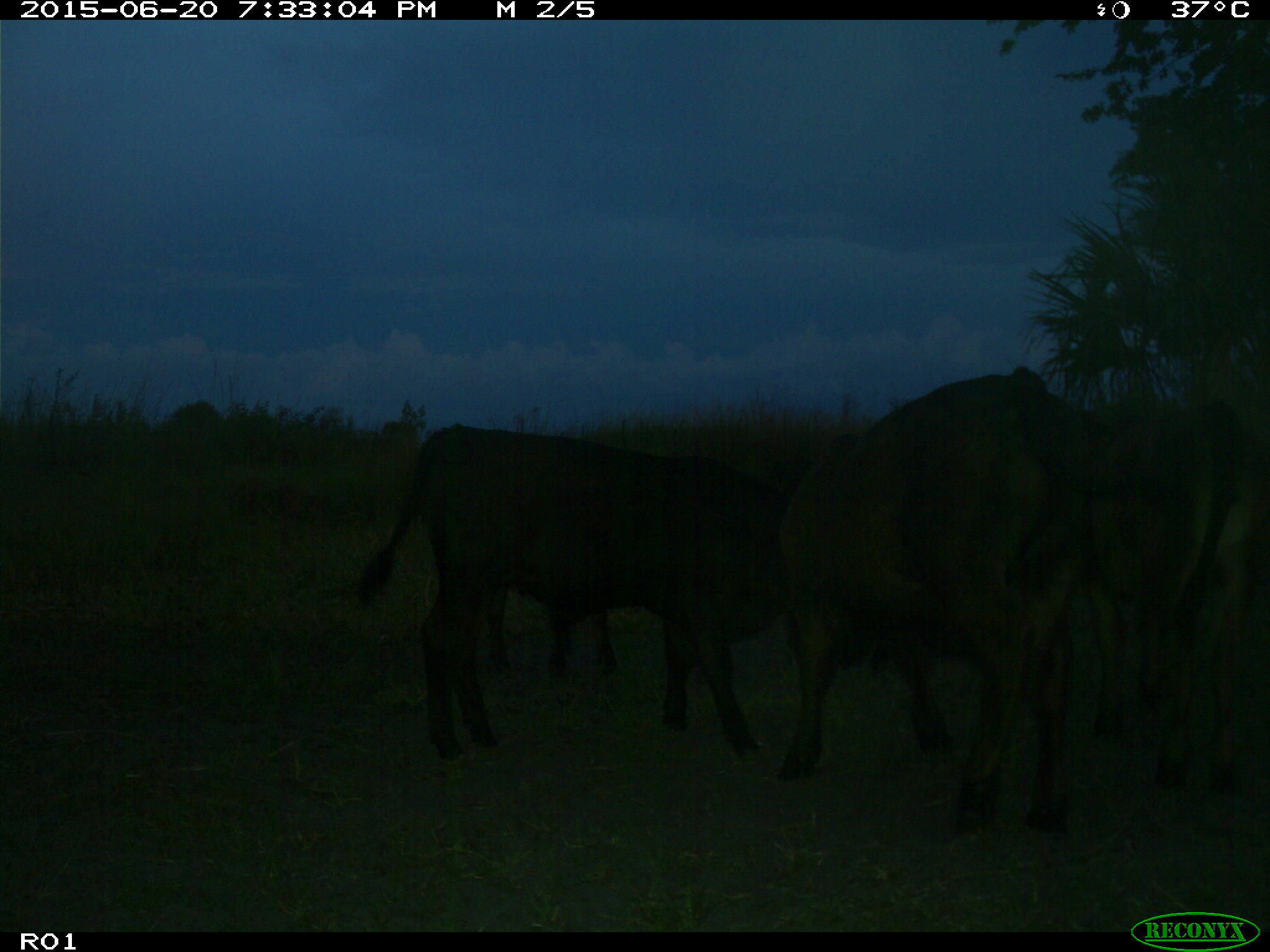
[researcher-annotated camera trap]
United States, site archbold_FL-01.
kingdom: Animalia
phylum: Chordata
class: Mammalia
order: Artiodactyla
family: Bovidae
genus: Bos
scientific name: Bos taurus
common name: domestic cow